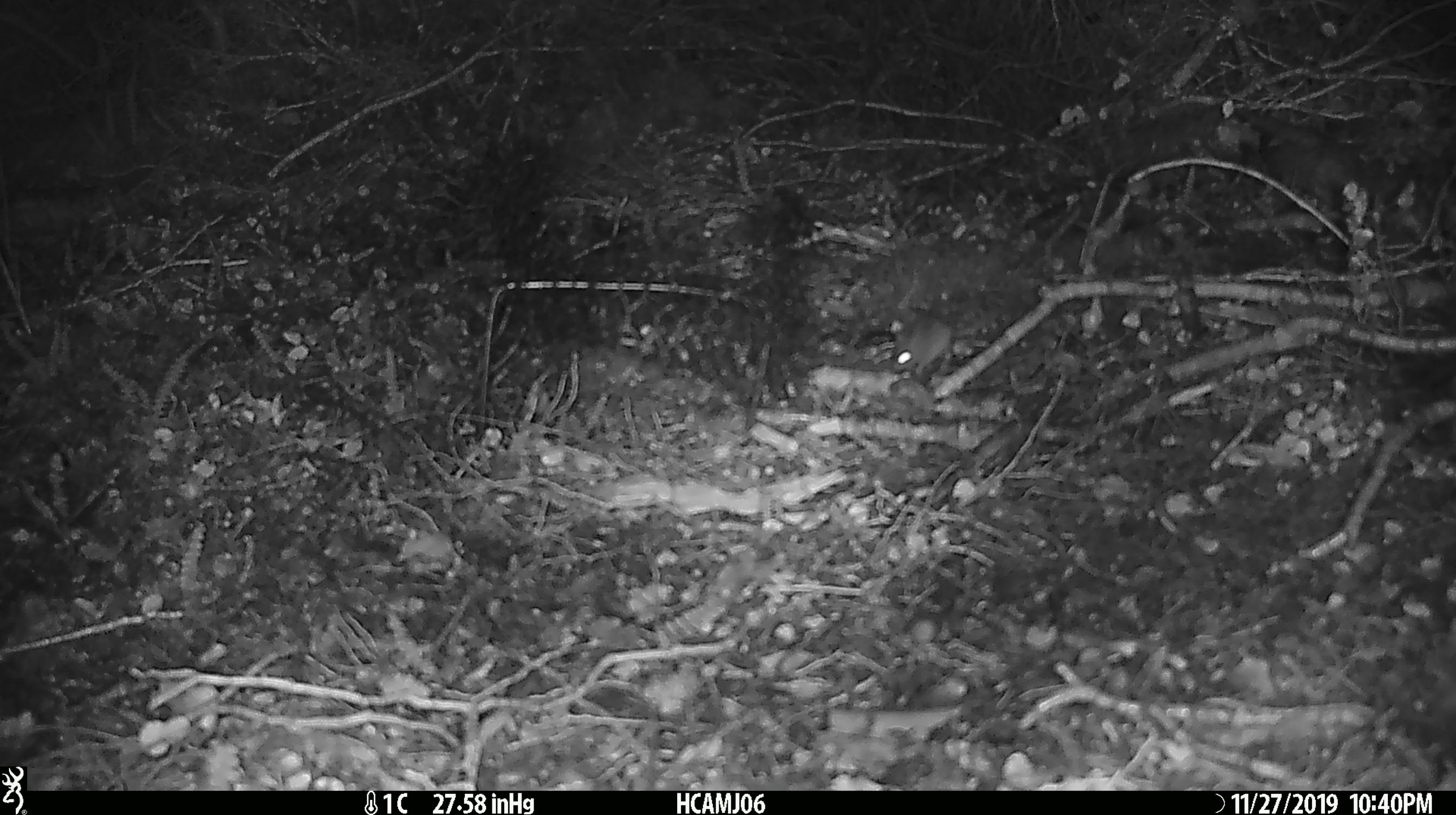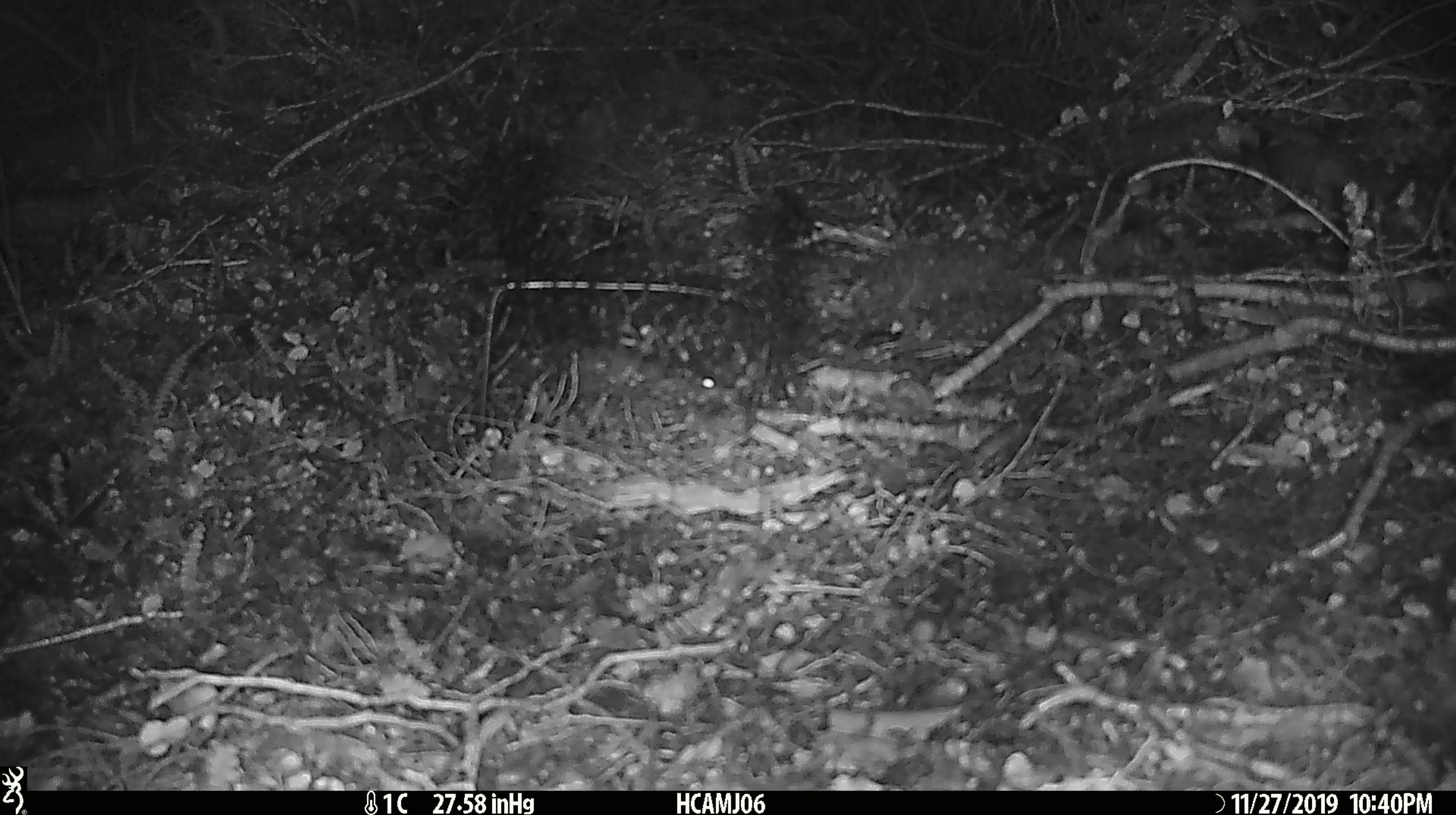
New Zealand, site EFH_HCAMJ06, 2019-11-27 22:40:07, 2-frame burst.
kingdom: Animalia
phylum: Chordata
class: Mammalia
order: Rodentia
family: Muridae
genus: Mus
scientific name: Mus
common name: mouse